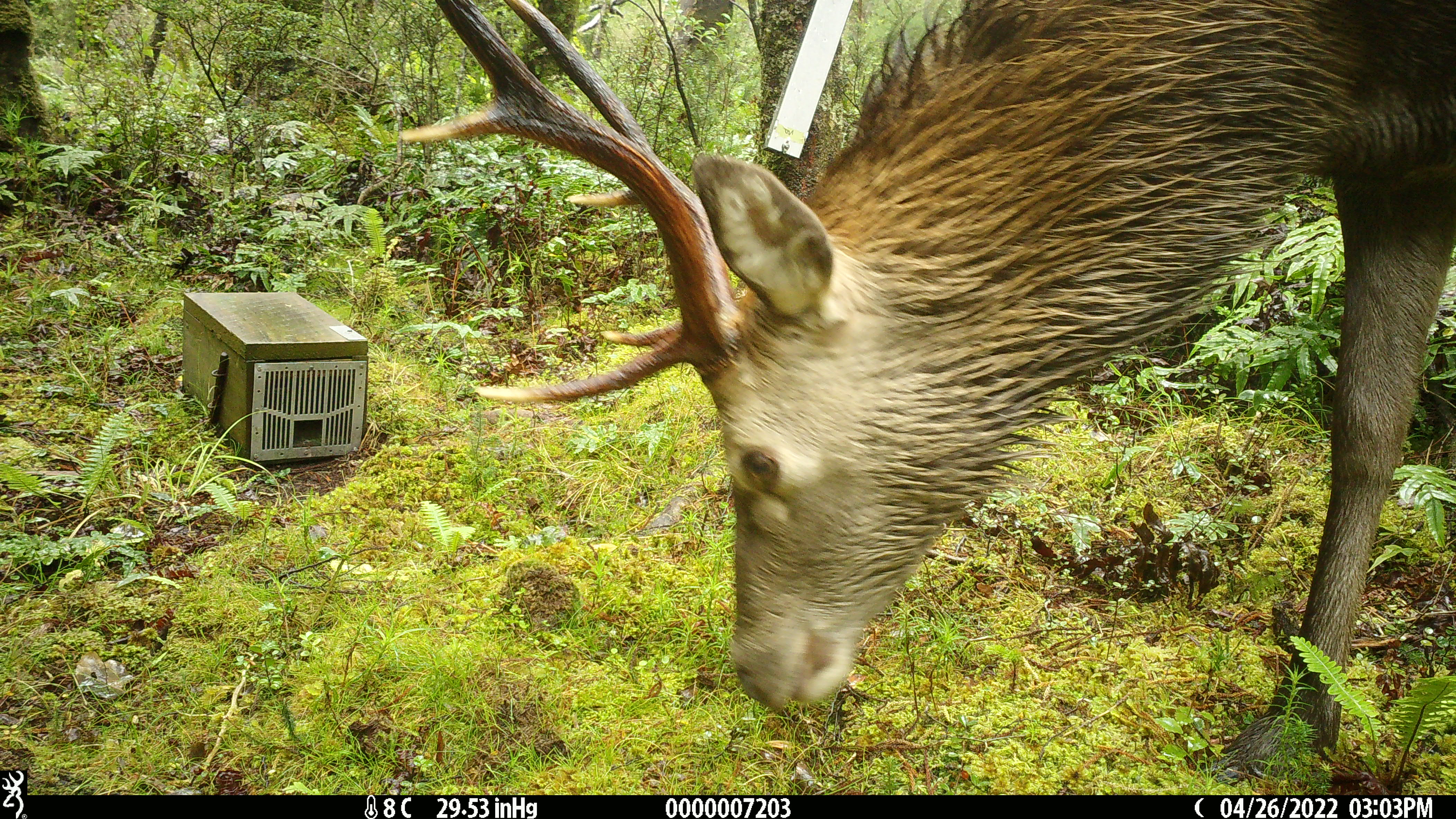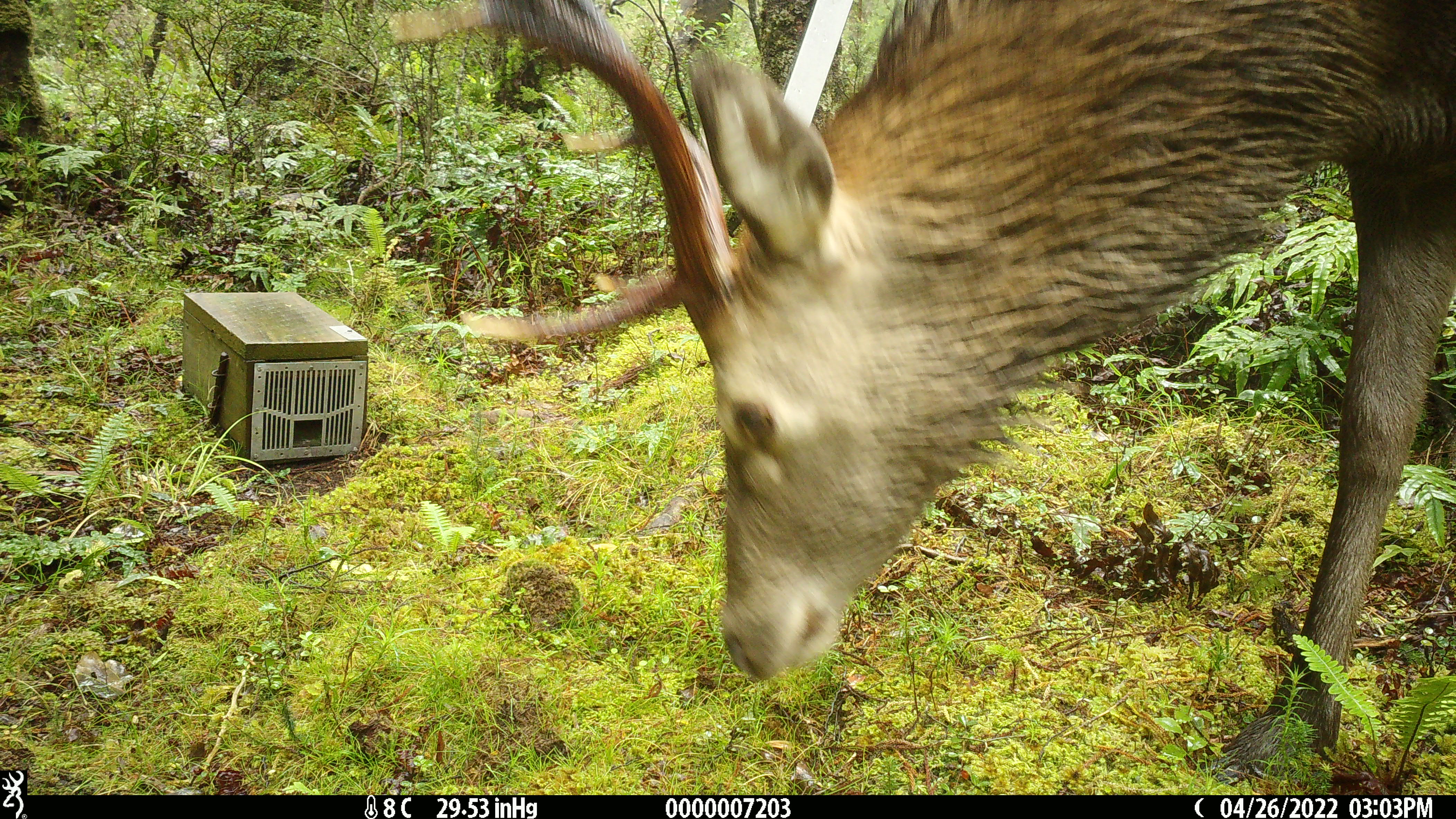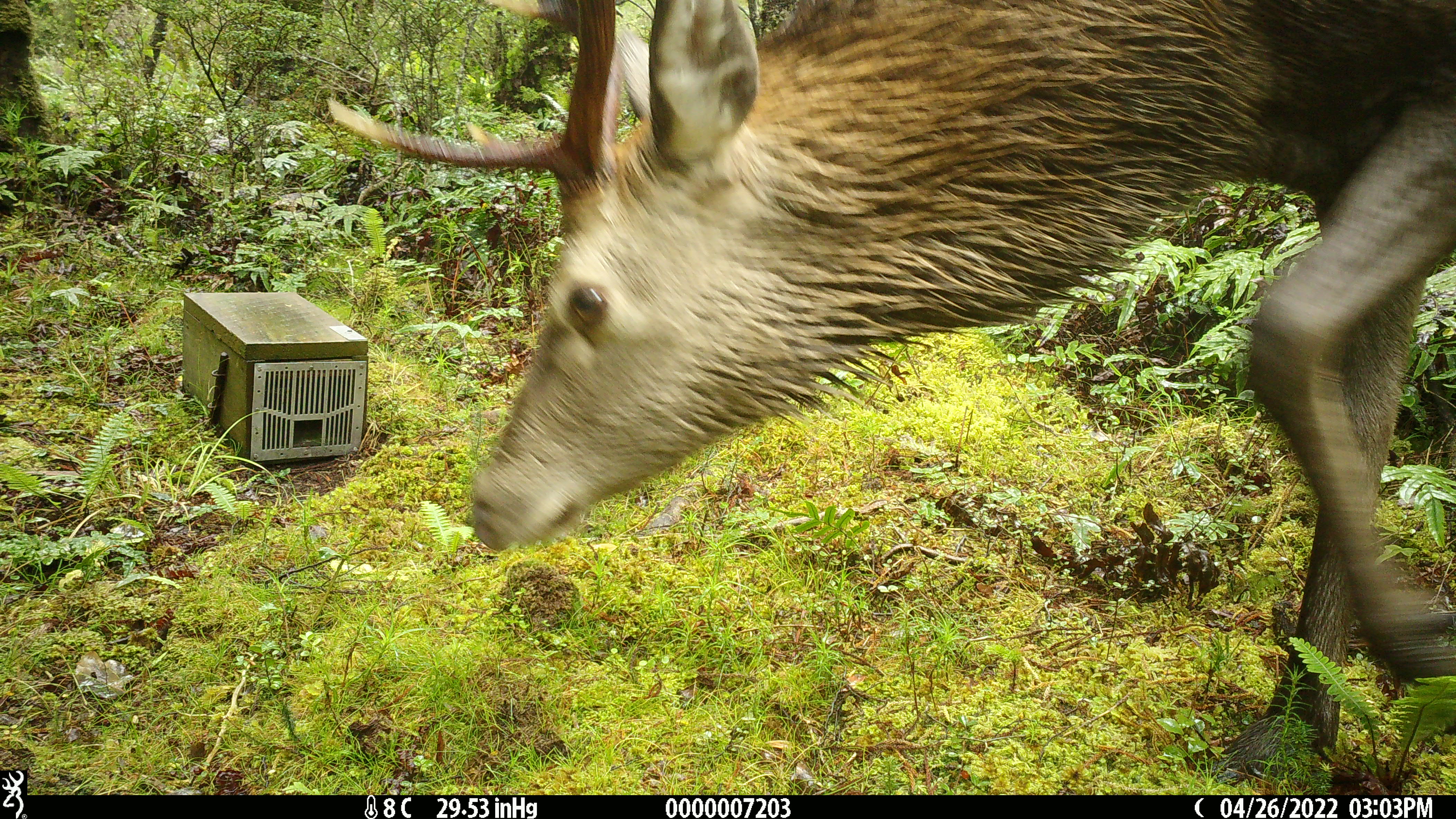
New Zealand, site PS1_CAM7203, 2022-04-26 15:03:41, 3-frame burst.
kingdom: Animalia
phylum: Chordata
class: Mammalia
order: Artiodactyla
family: Cervidae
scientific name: Cervidae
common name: deer